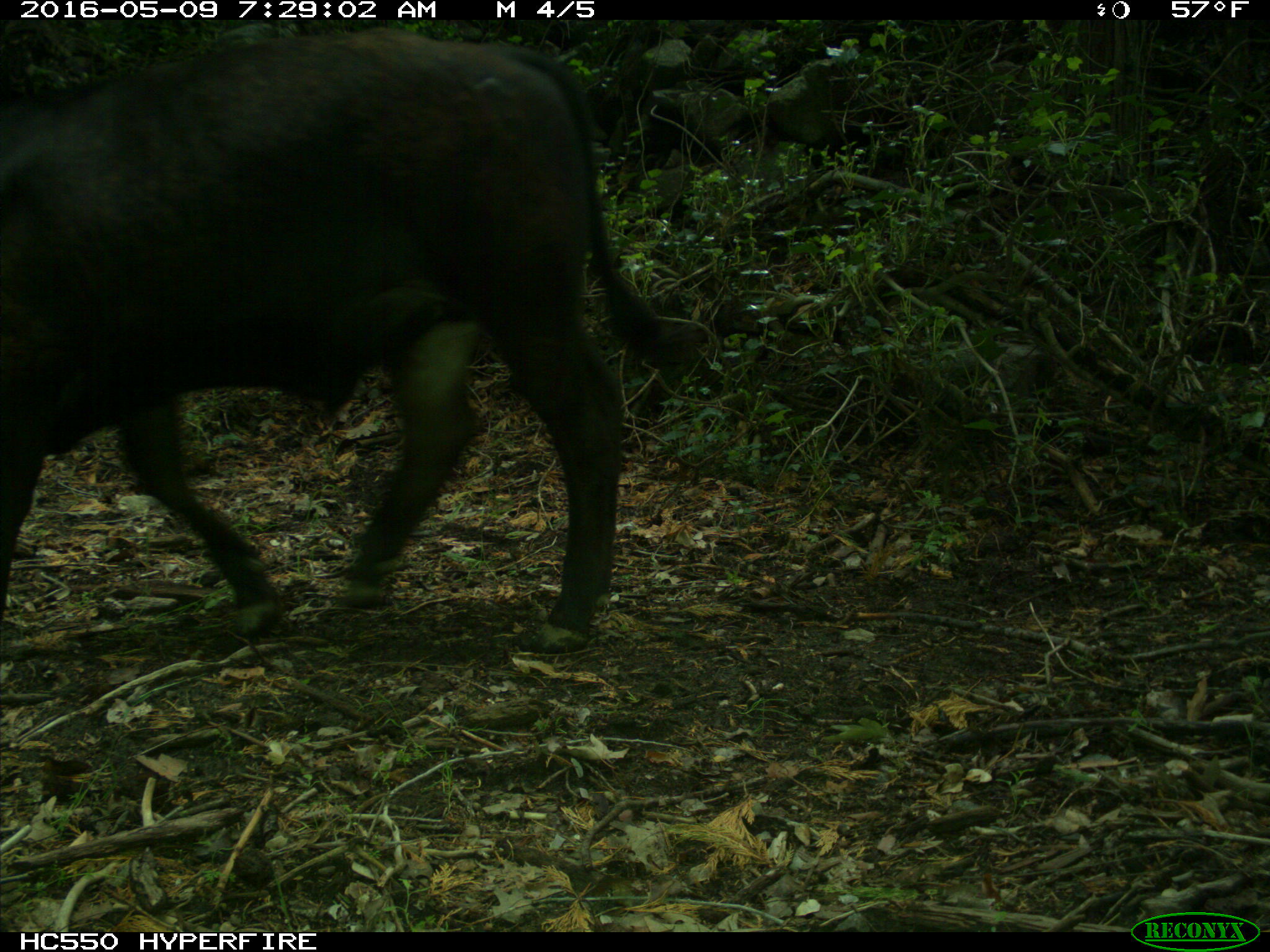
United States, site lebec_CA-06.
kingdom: Animalia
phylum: Chordata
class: Mammalia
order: Artiodactyla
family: Bovidae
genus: Bos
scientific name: Bos taurus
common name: domestic cow